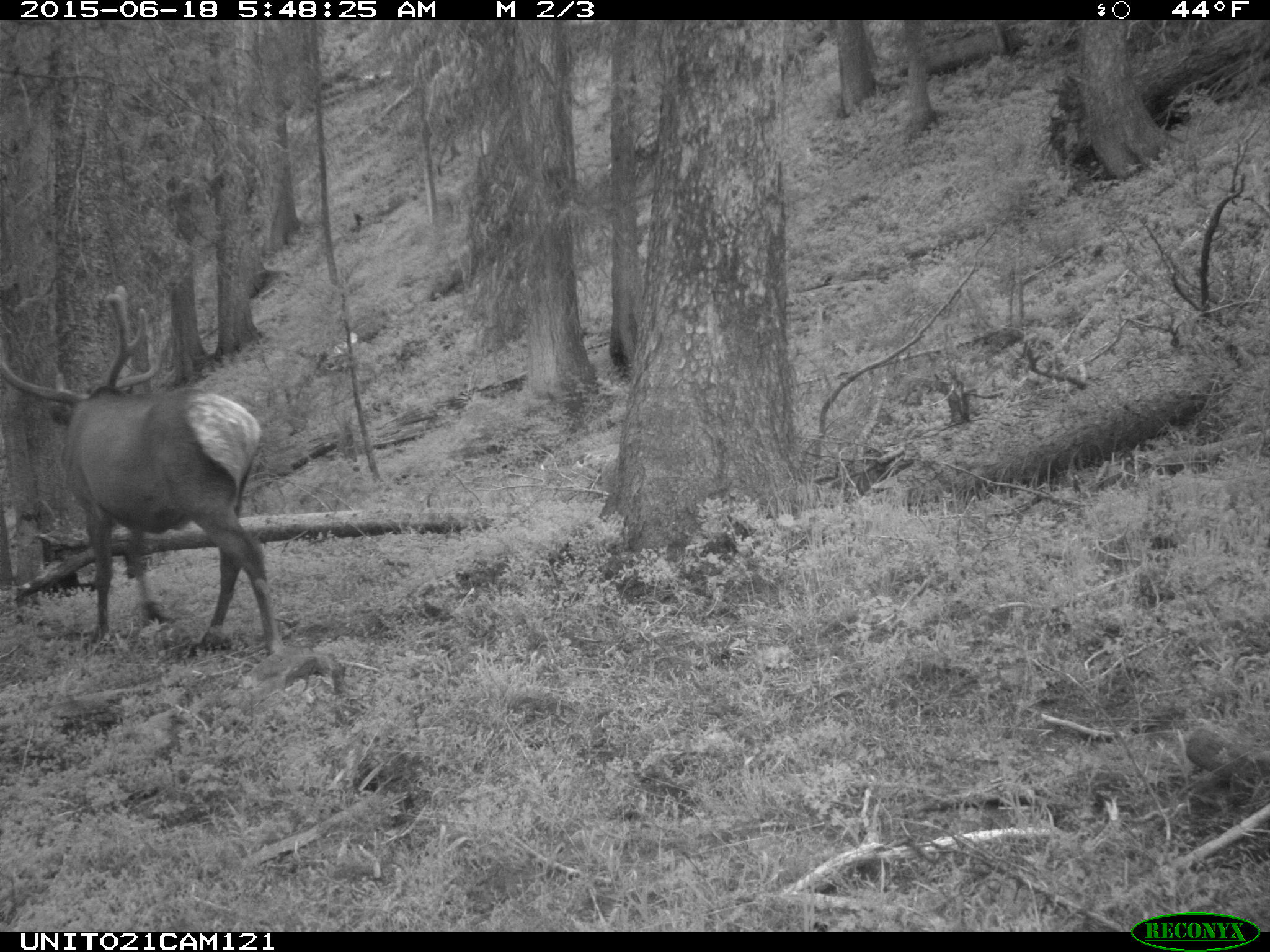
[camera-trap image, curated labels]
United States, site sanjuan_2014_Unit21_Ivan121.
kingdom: Animalia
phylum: Chordata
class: Mammalia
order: Artiodactyla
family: Cervidae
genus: Cervus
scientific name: Cervus elaphus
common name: red deer